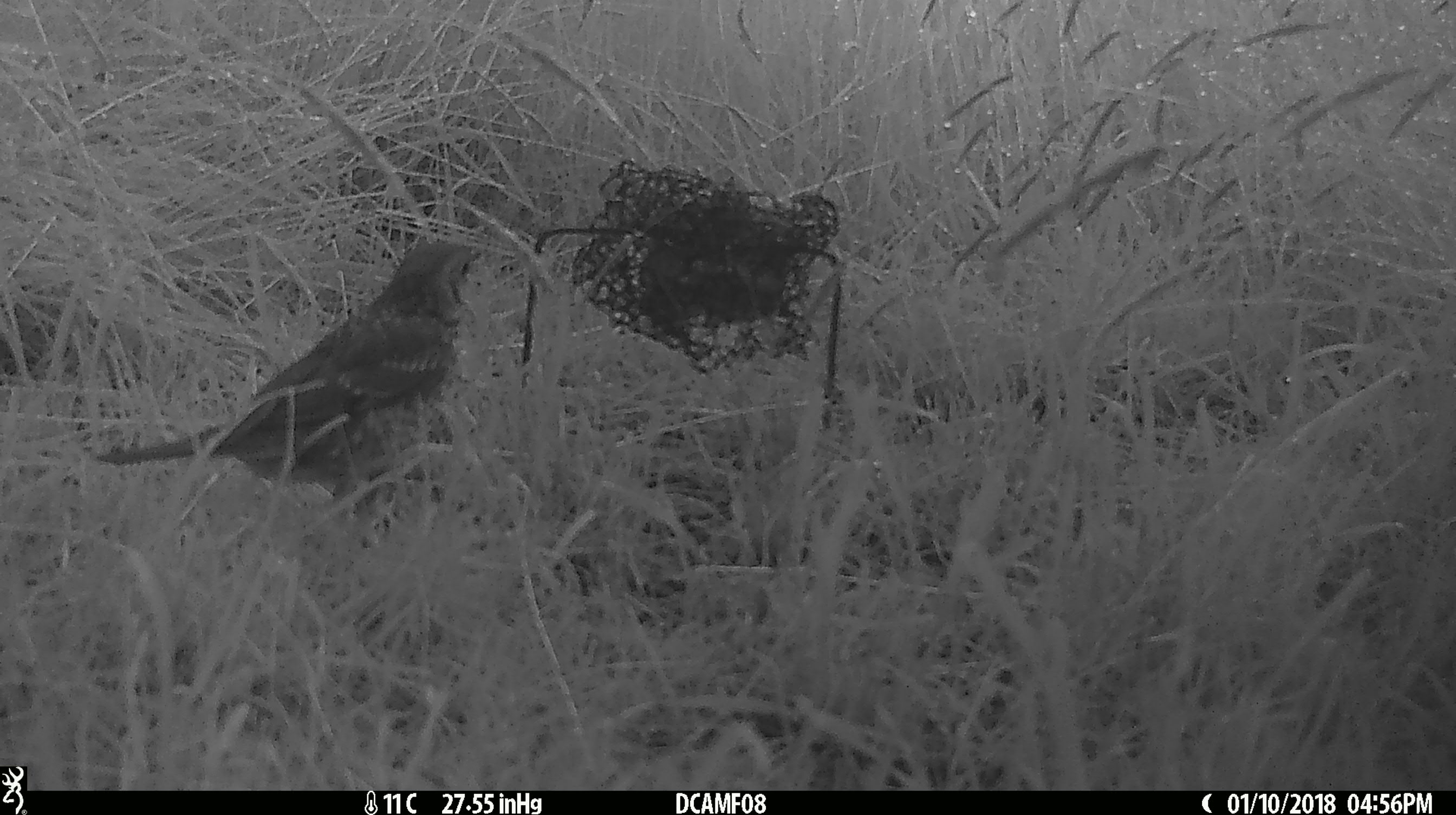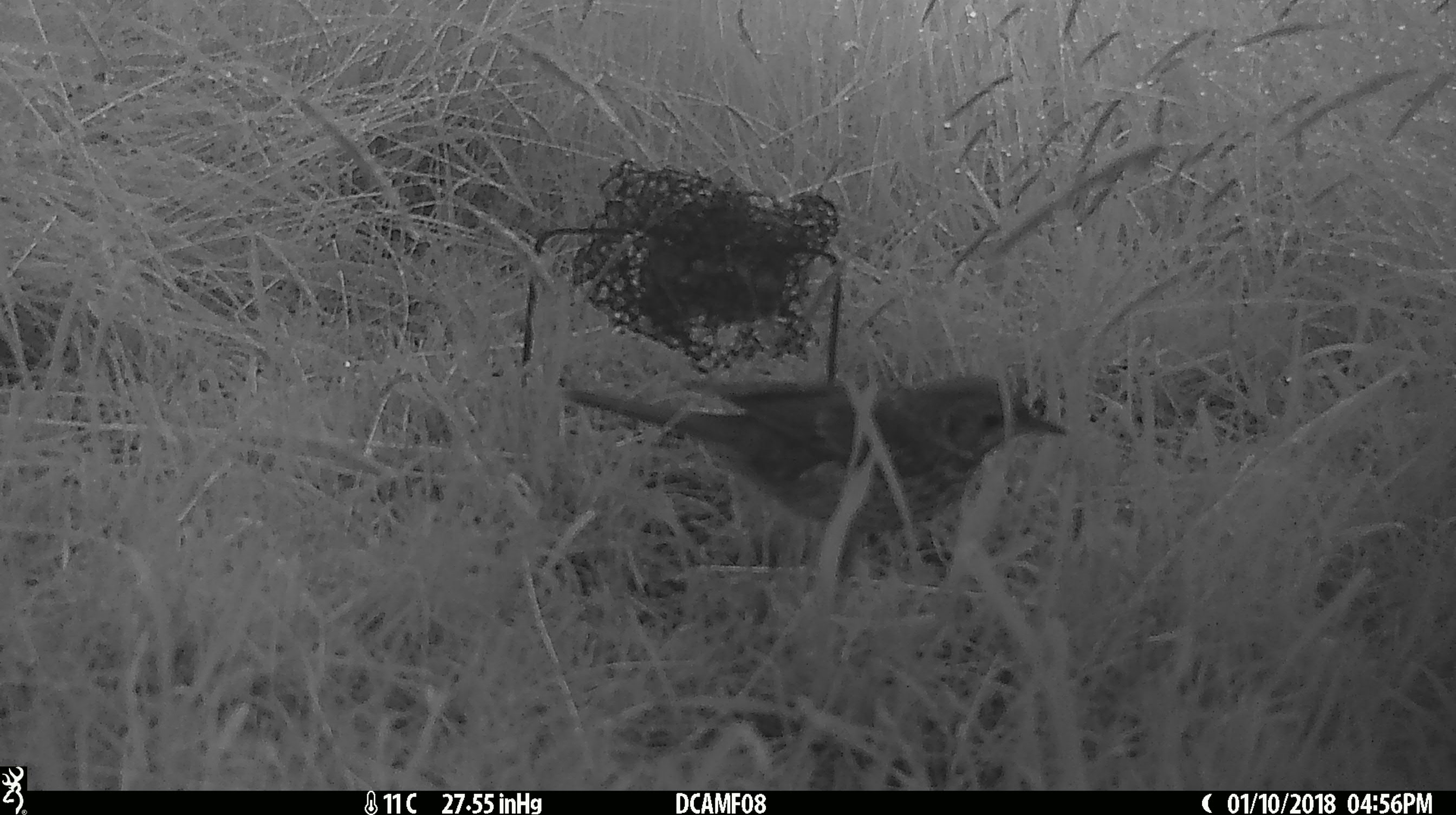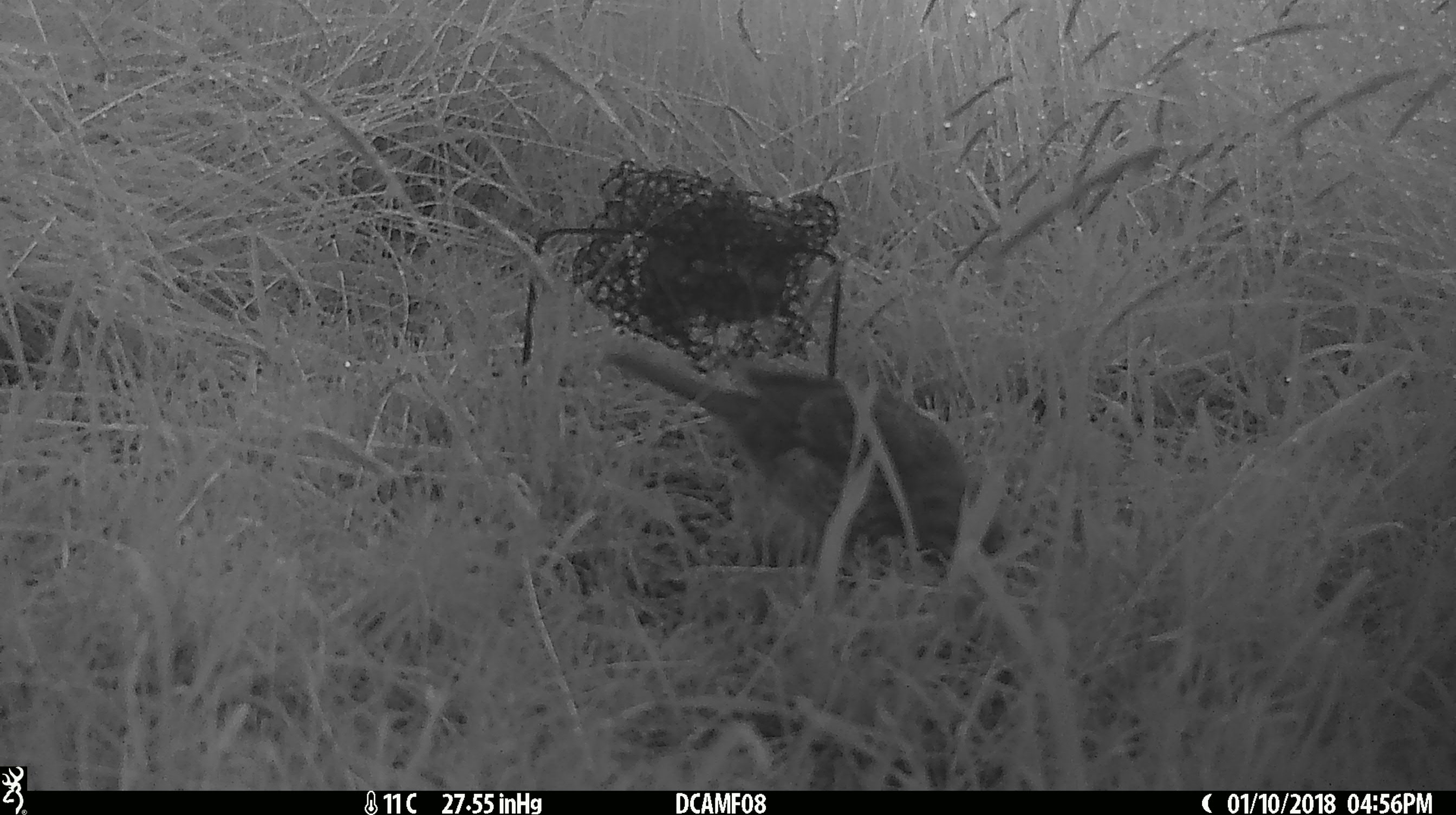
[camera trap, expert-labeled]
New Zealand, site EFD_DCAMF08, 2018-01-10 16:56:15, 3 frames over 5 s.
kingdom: Animalia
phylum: Chordata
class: Aves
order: Passeriformes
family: Turdidae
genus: Turdus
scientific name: Turdus philomelos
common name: song thrush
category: thrush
Thrush (song thrush) (Turdus philomelos).